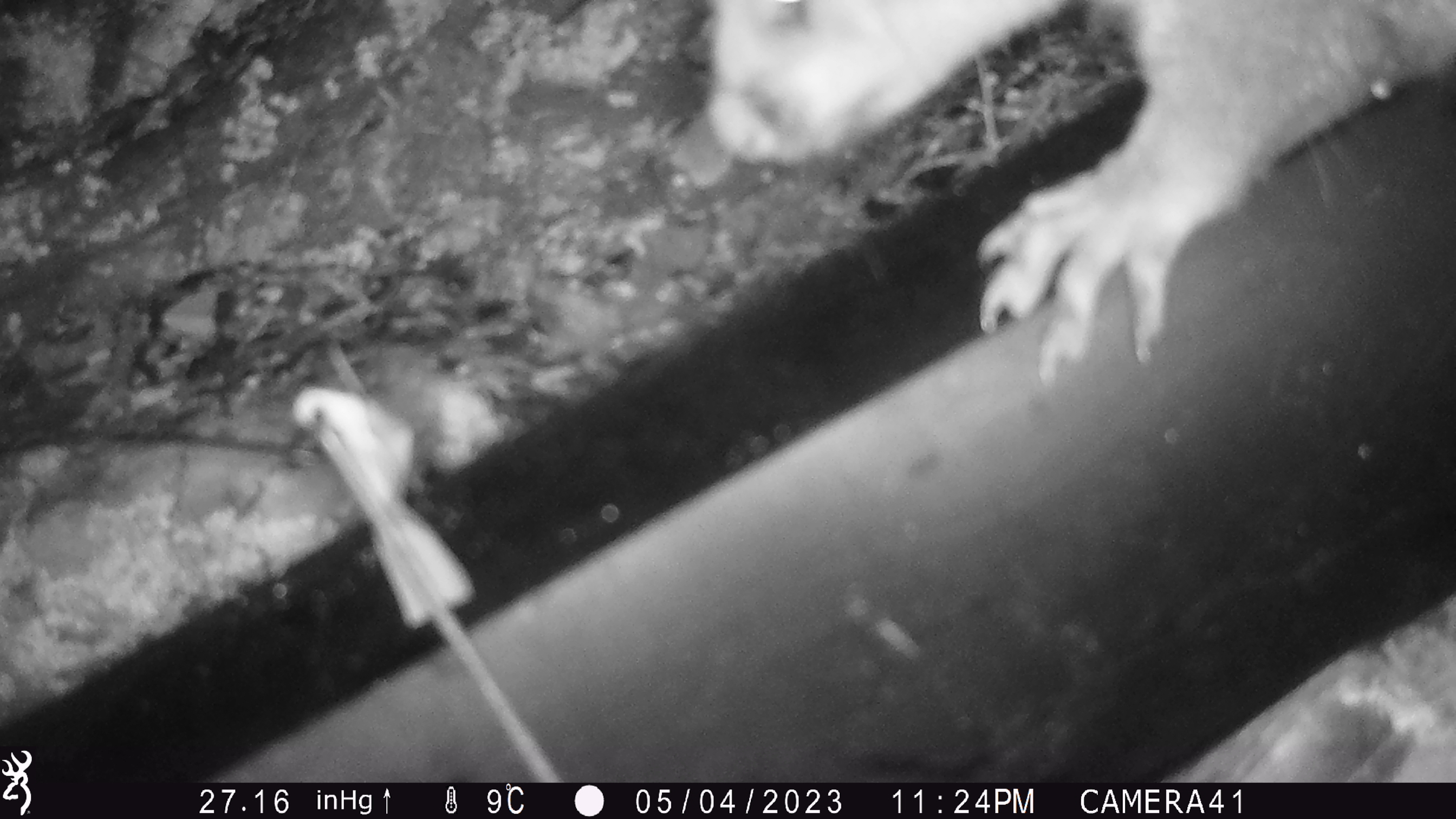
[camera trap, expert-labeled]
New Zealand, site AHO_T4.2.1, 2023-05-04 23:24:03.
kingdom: Animalia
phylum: Chordata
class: Mammalia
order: Carnivora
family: Mustelidae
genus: Mustela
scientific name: Mustela erminea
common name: stoat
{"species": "stoat (Mustela erminea)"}